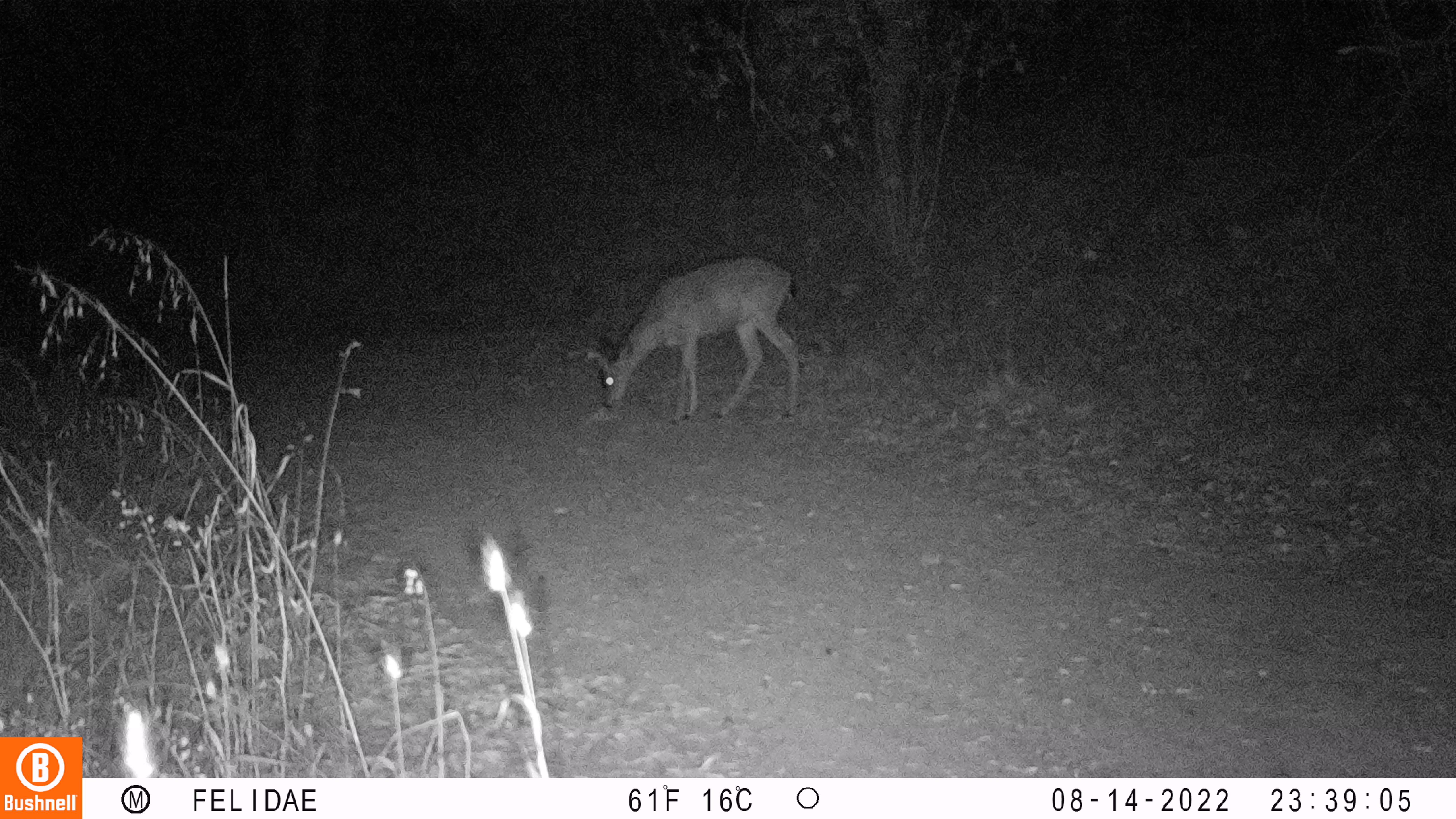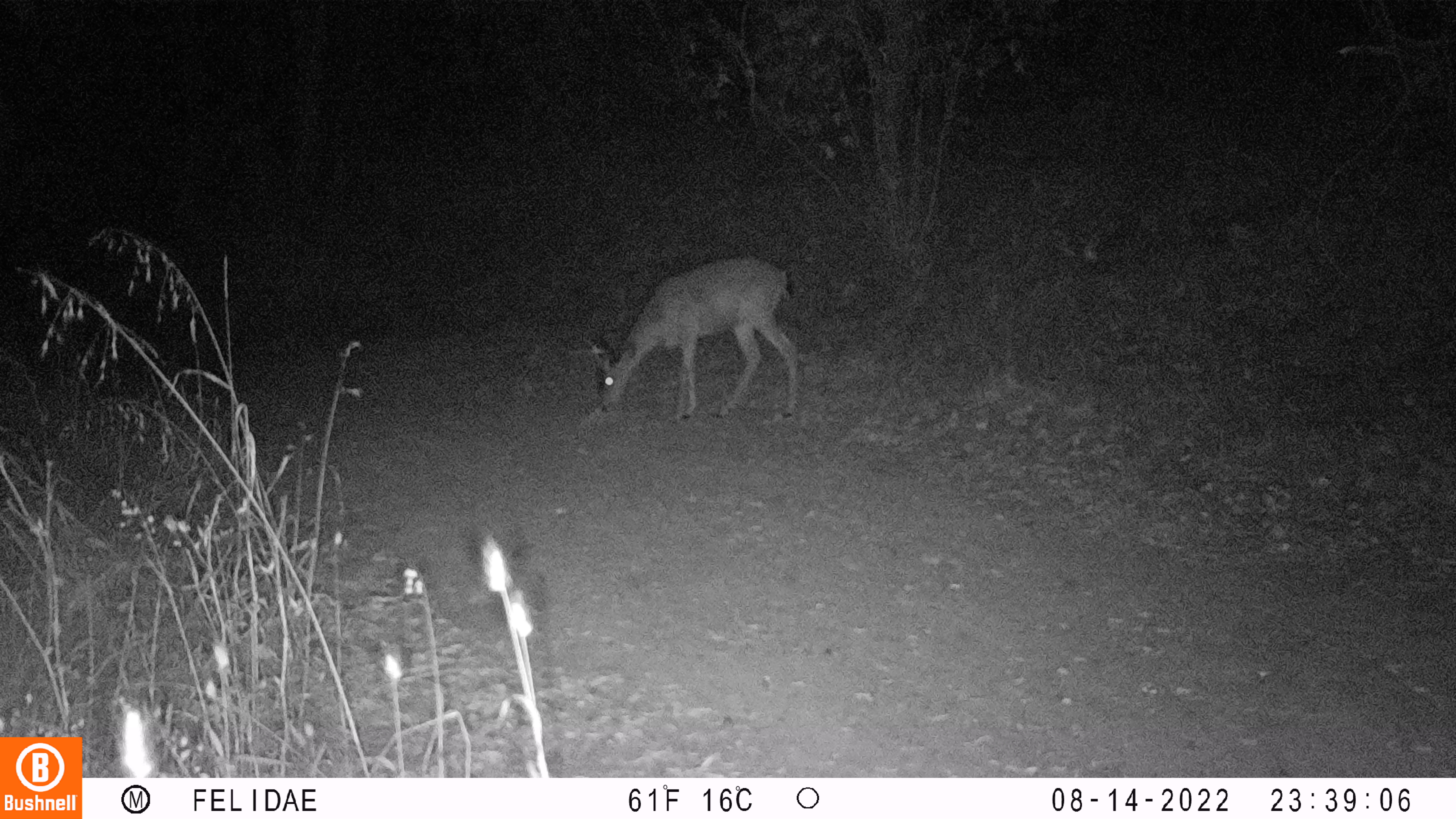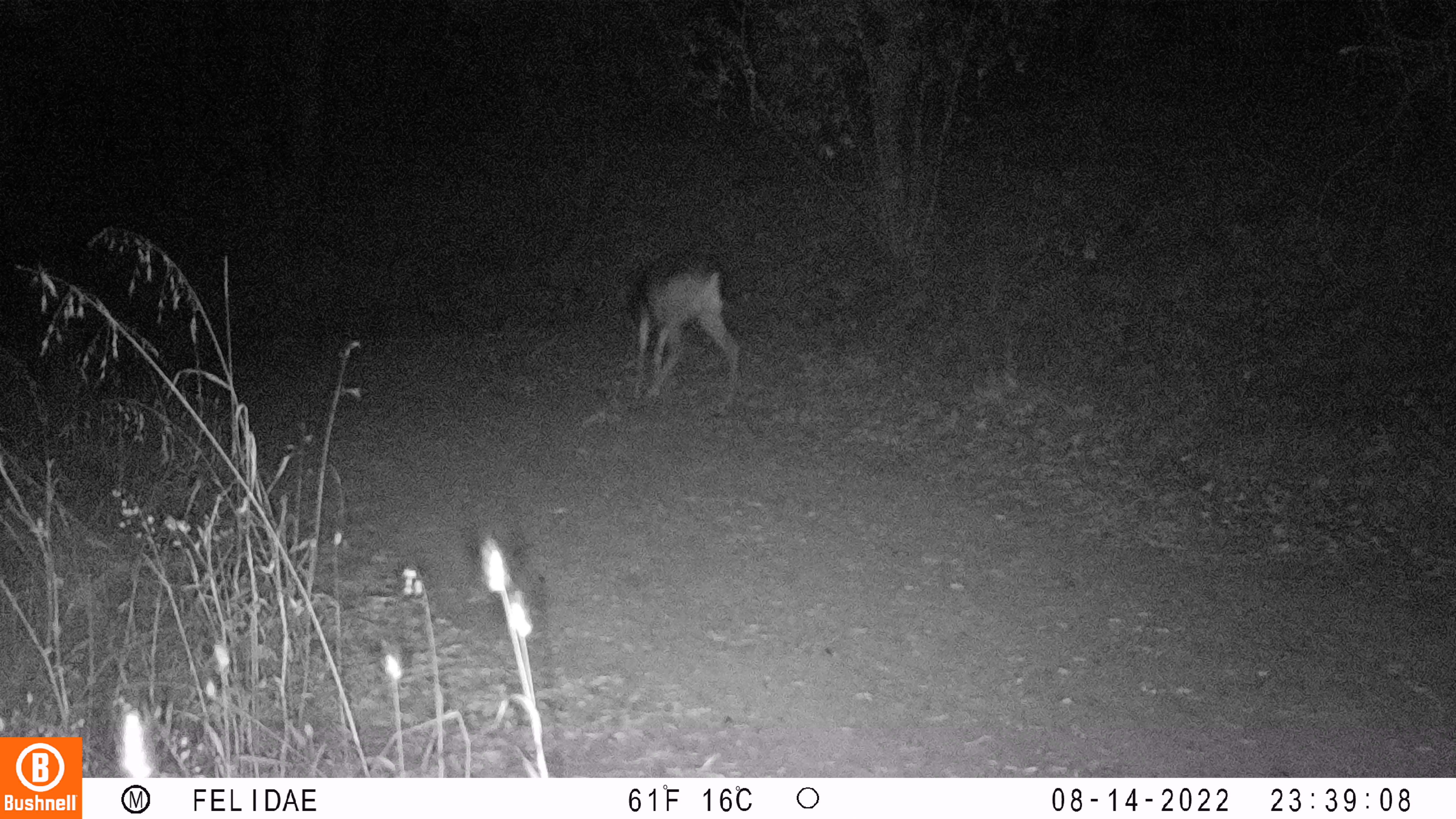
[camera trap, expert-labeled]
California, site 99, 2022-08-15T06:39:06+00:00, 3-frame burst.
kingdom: Animalia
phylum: Chordata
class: Mammalia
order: Artiodactyla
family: Cervidae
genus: Odocoileus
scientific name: Odocoileus hemionus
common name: mule deer